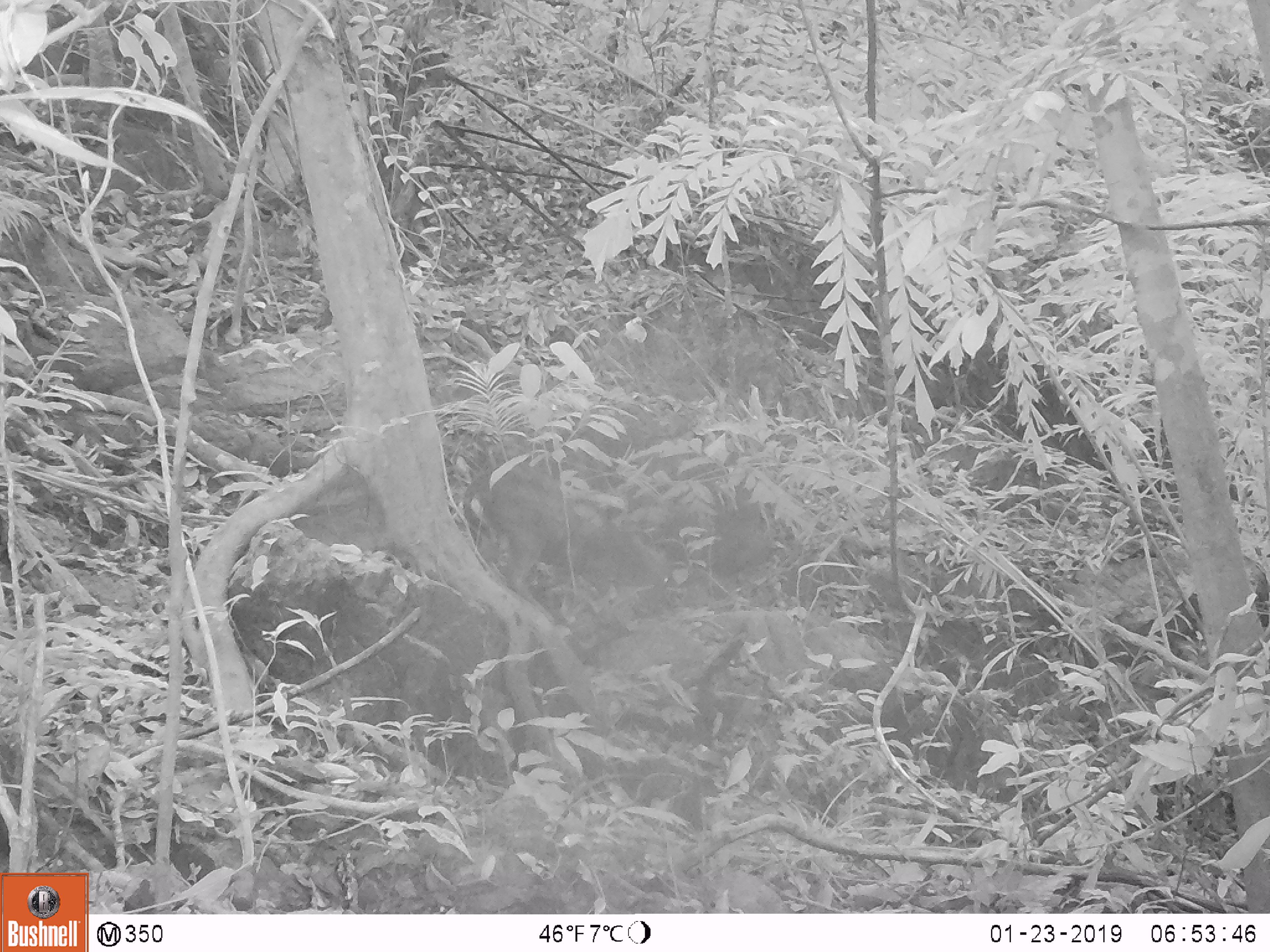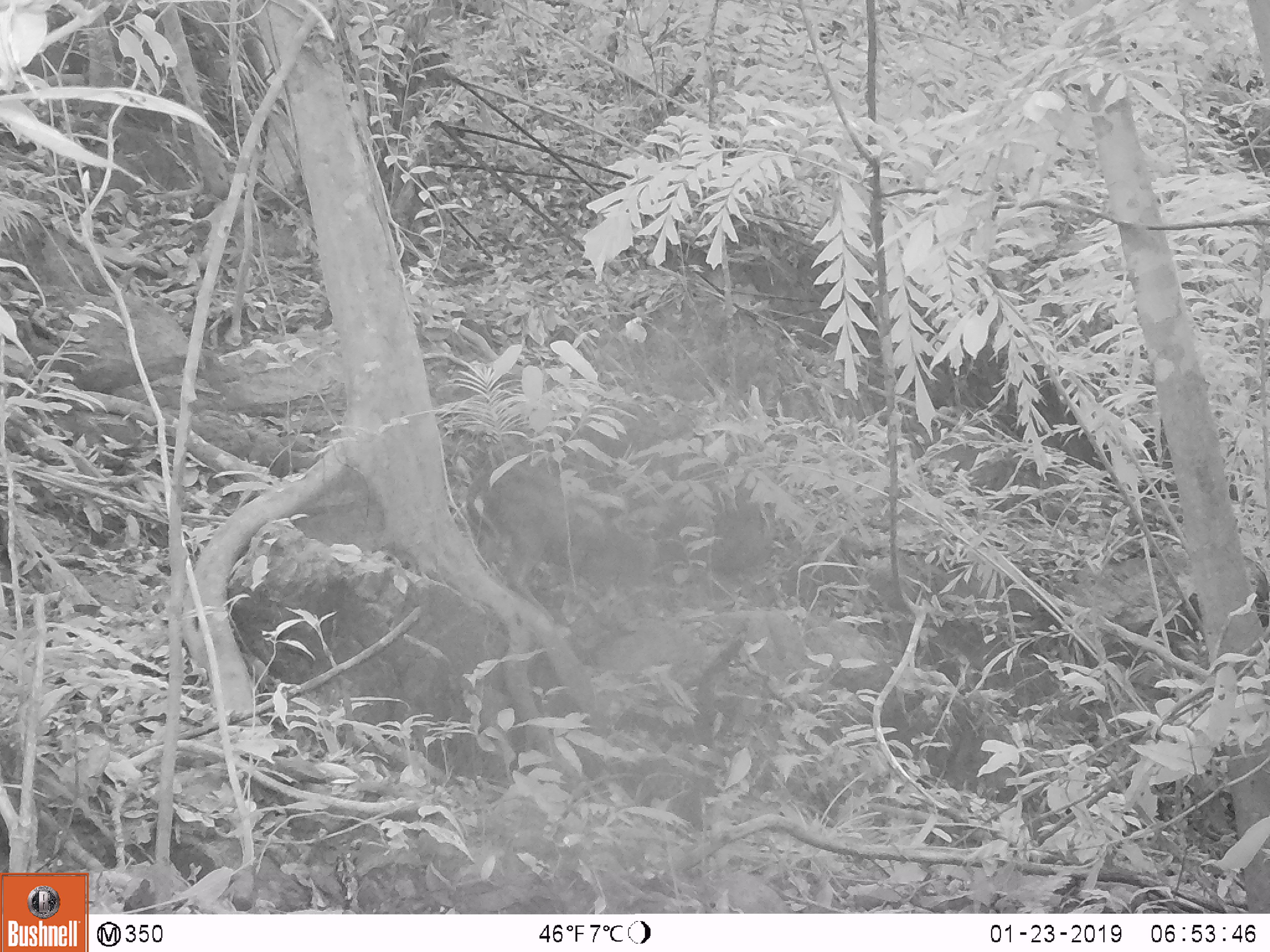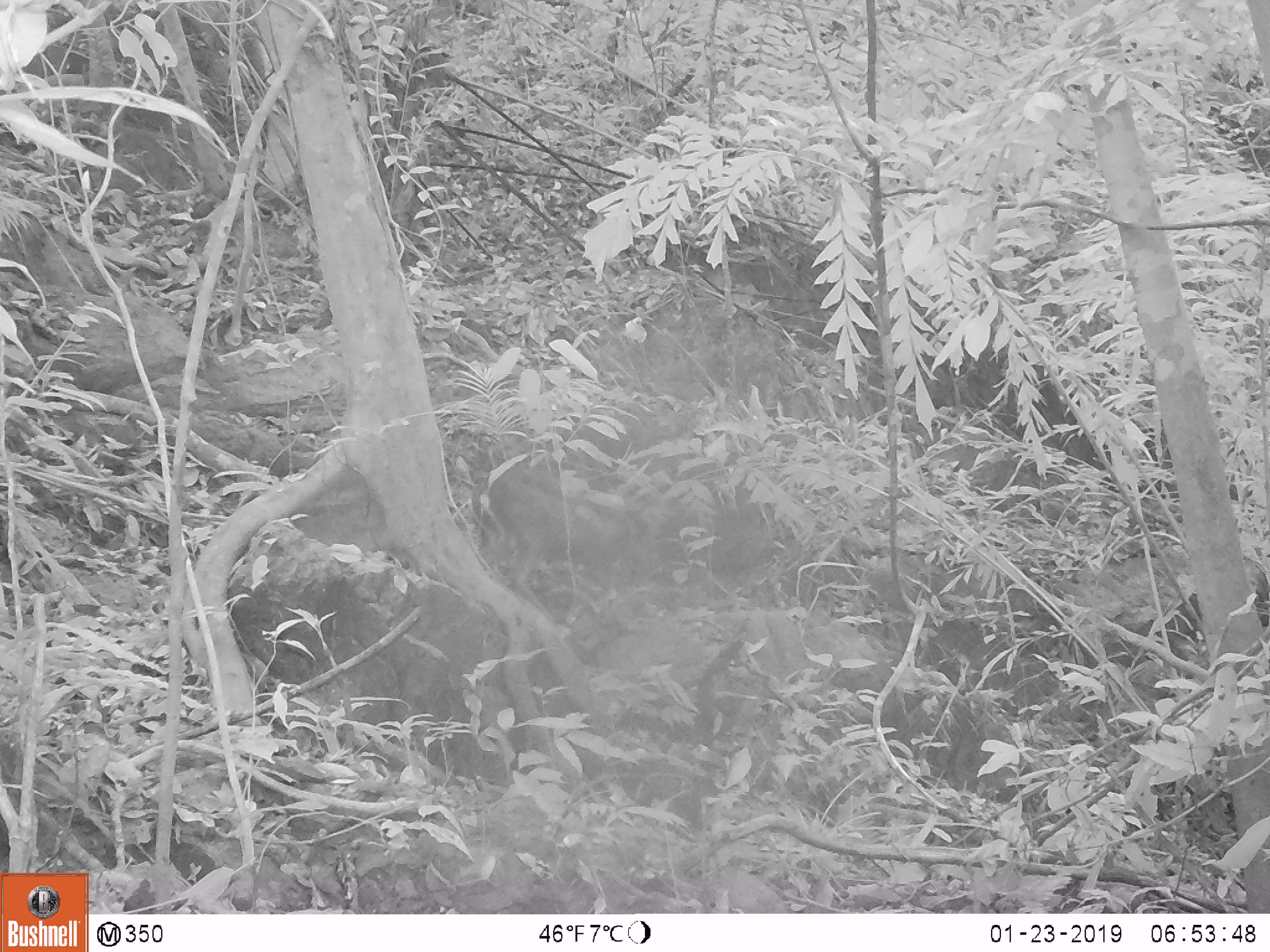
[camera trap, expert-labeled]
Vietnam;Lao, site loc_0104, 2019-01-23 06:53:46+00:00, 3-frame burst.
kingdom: Animalia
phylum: Chordata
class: Mammalia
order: Artiodactyla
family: Cervidae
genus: Muntiacus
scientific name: Muntiacus rooseveltorum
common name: roosevelt's muntjac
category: roosevelts muntjac group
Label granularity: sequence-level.